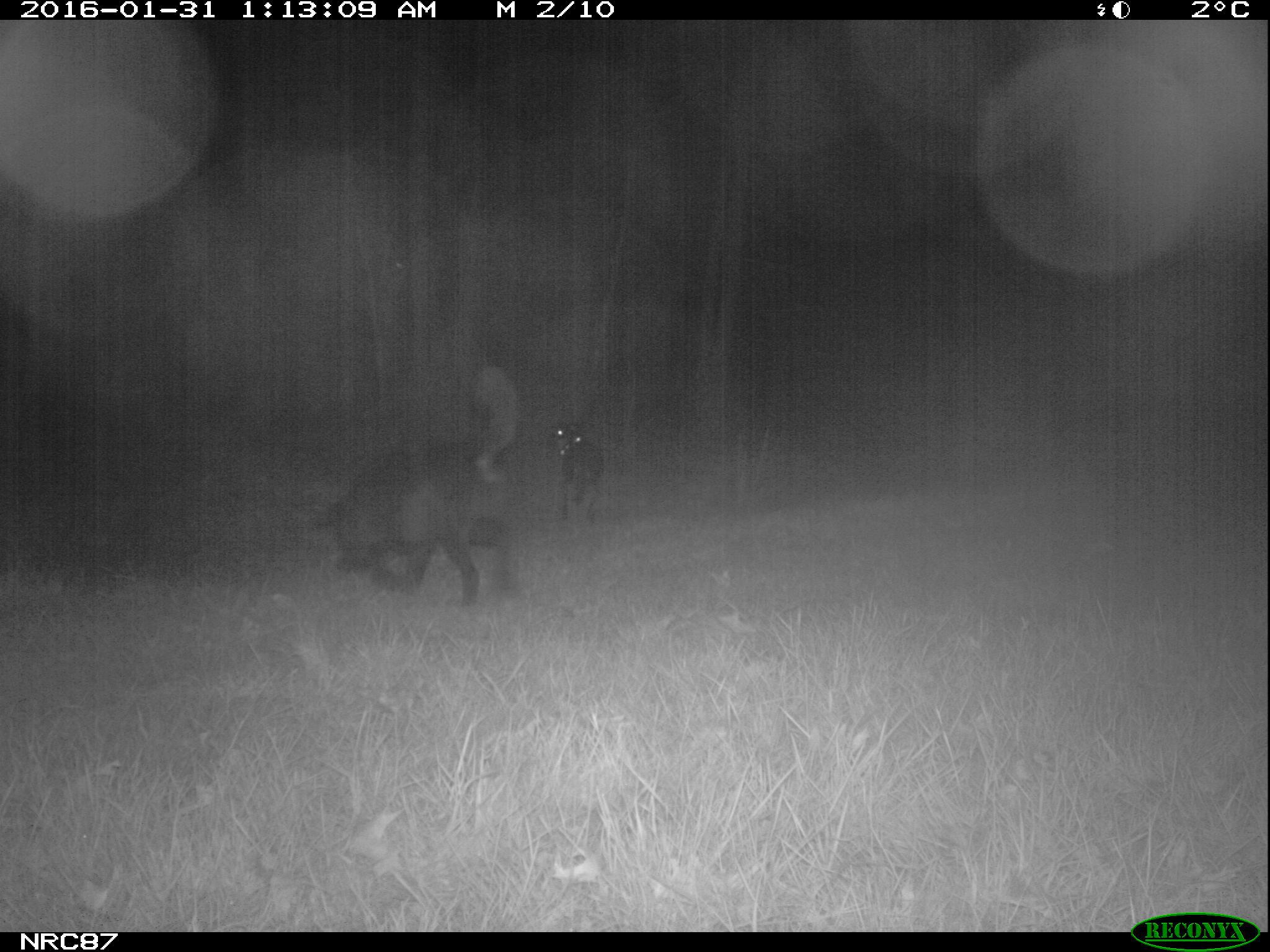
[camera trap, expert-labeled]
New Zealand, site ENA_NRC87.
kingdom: Animalia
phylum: Chordata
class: Mammalia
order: Carnivora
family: Canidae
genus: Canis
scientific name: Canis familiaris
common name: domestic dog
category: dog